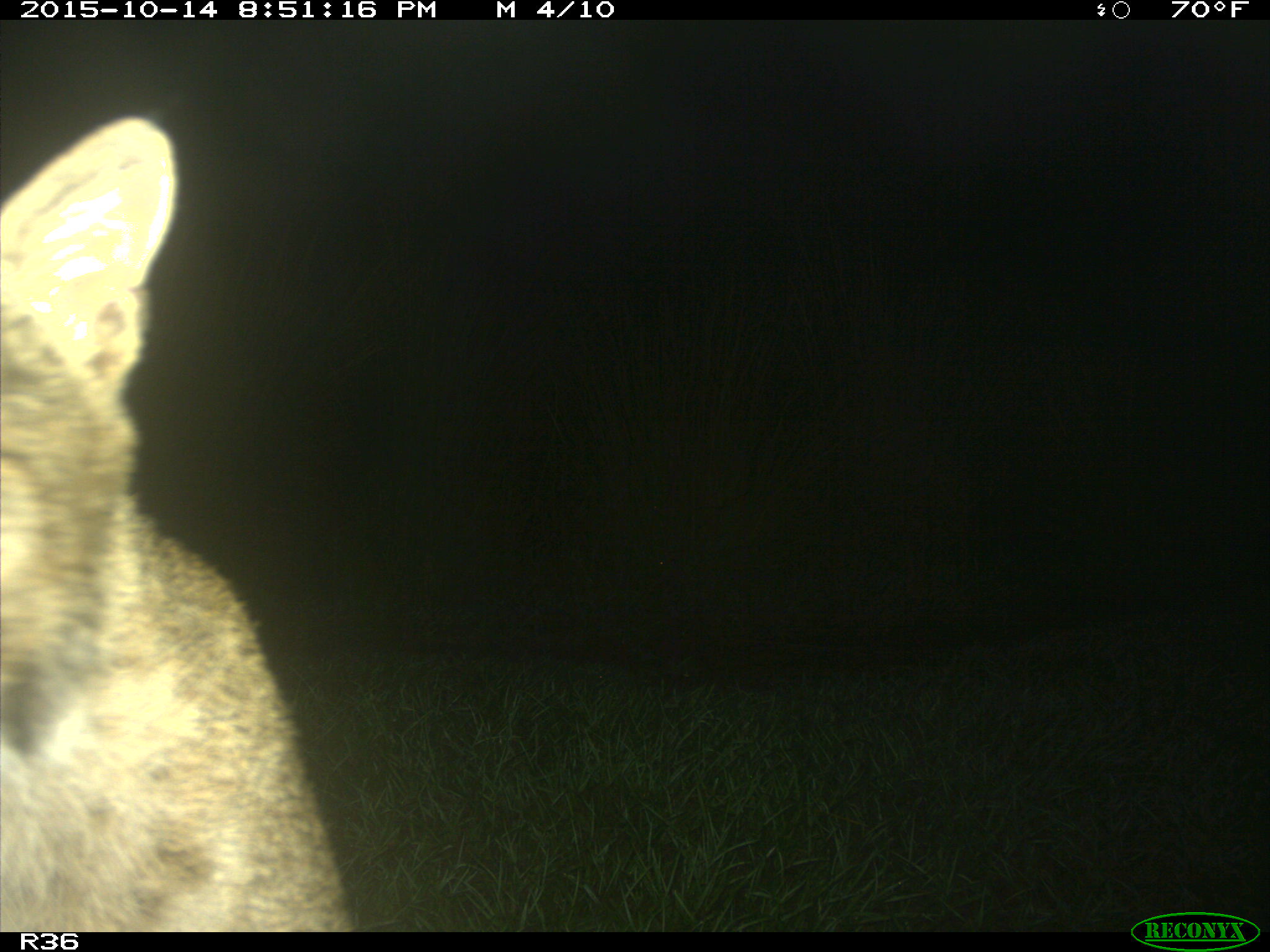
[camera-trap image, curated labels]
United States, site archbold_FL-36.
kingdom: Animalia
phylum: Chordata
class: Mammalia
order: Carnivora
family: Felidae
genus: Lynx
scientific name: Lynx rufus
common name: bobcat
Lynx rufus (bobcat).